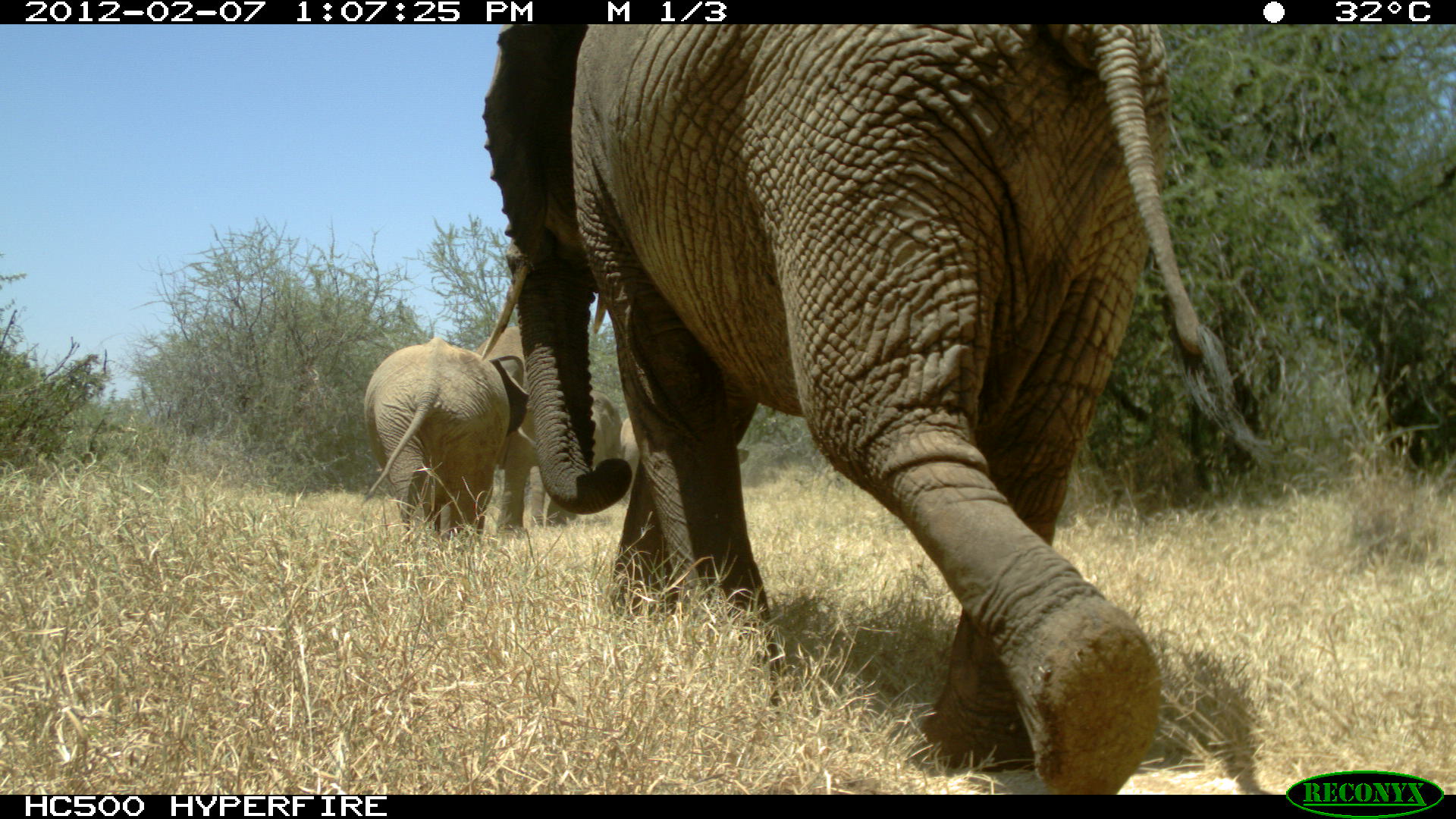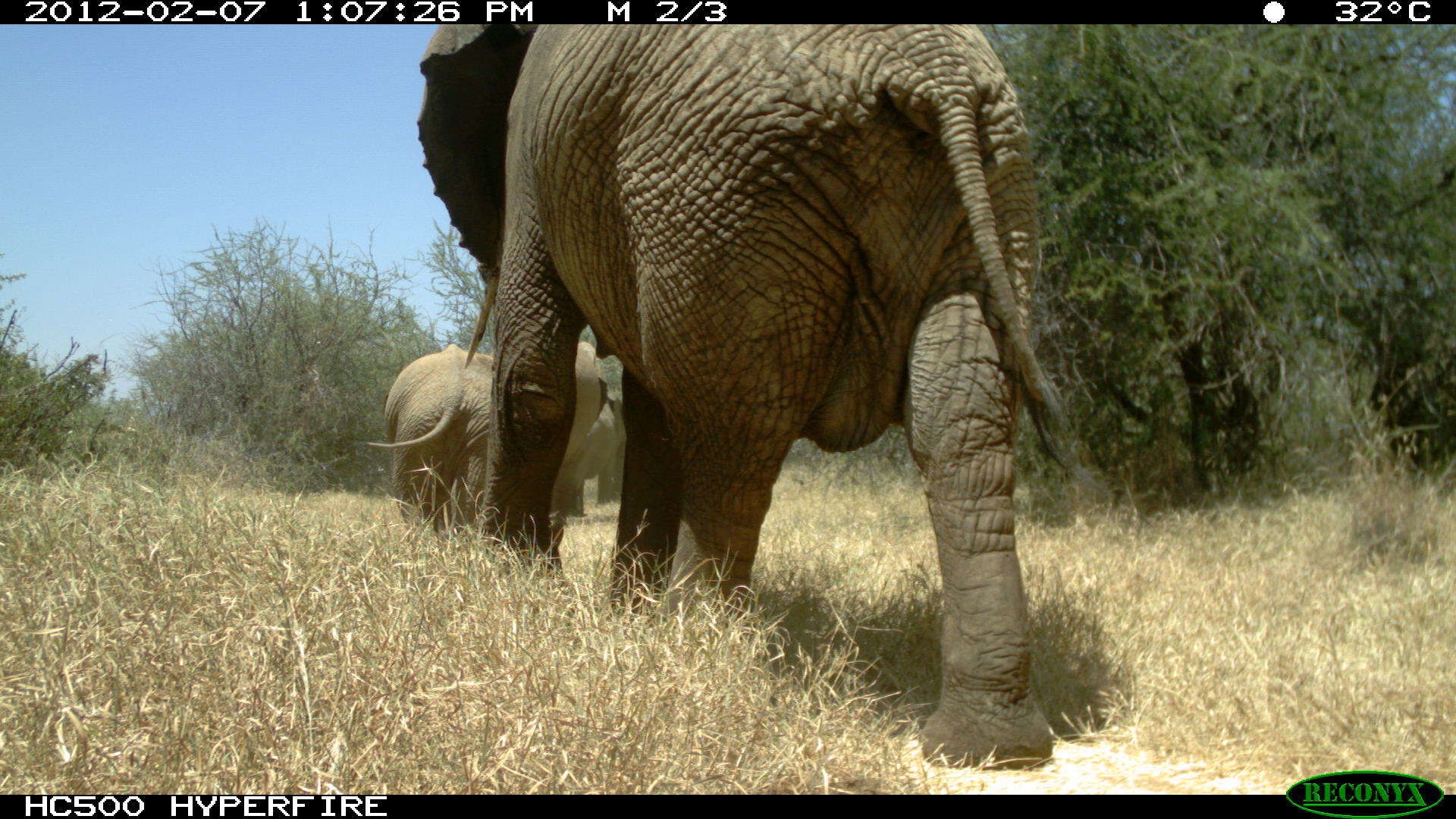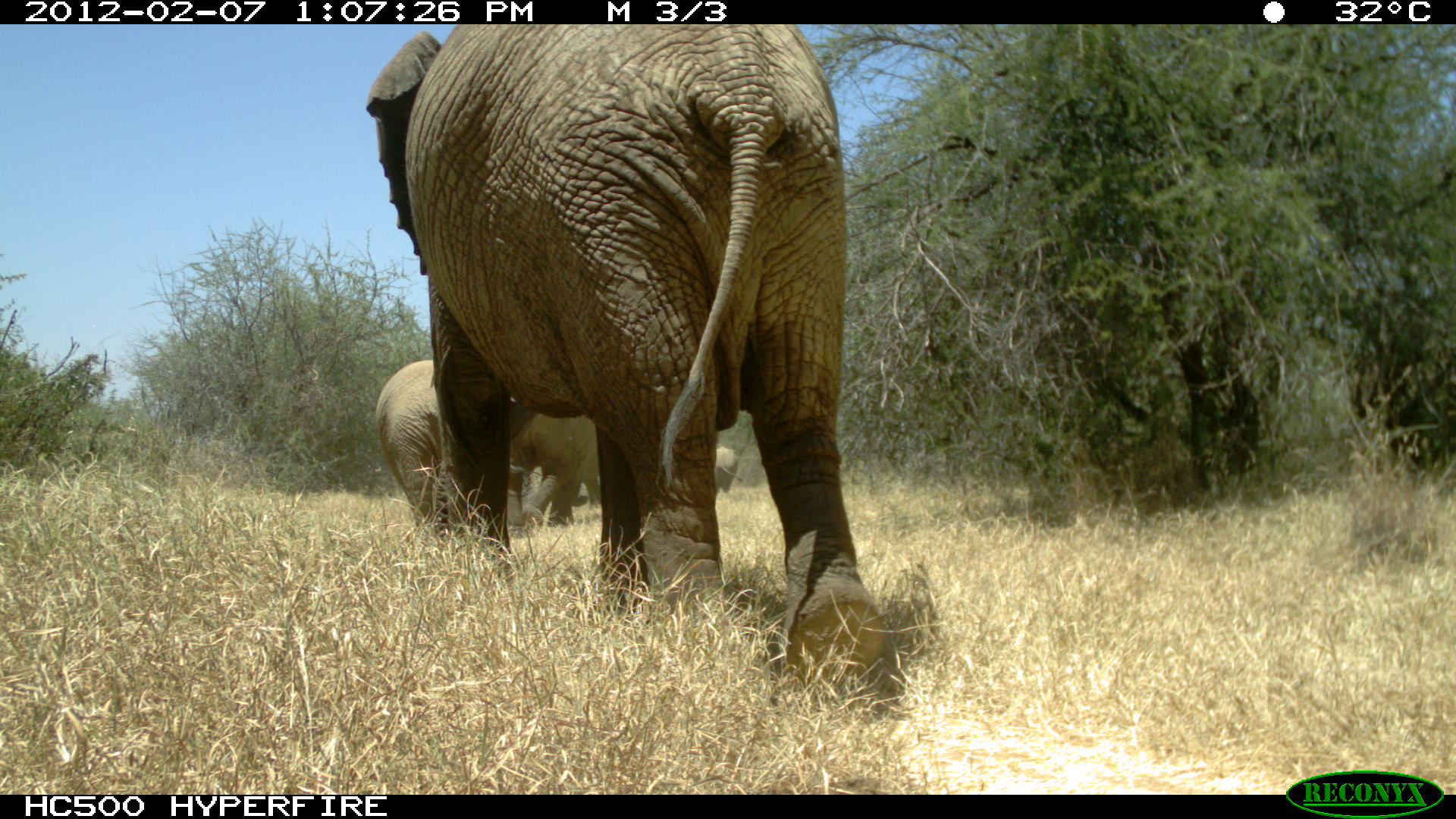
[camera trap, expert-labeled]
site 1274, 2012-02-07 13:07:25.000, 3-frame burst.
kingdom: Animalia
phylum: Chordata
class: Mammalia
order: Proboscidea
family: Elephantidae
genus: Loxodonta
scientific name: Loxodonta africana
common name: african bush elephant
Loxodonta africana (african bush elephant), count 4.